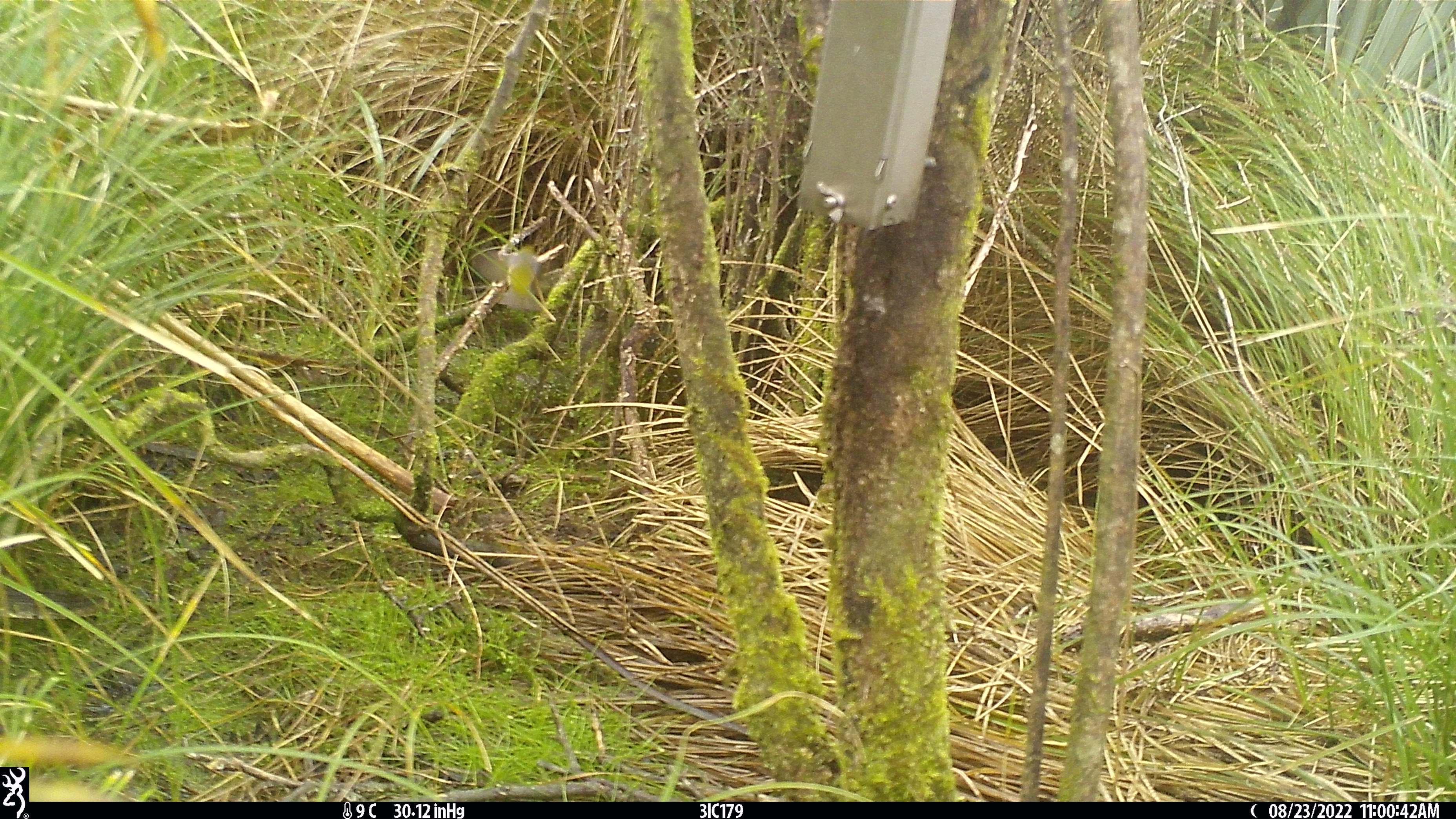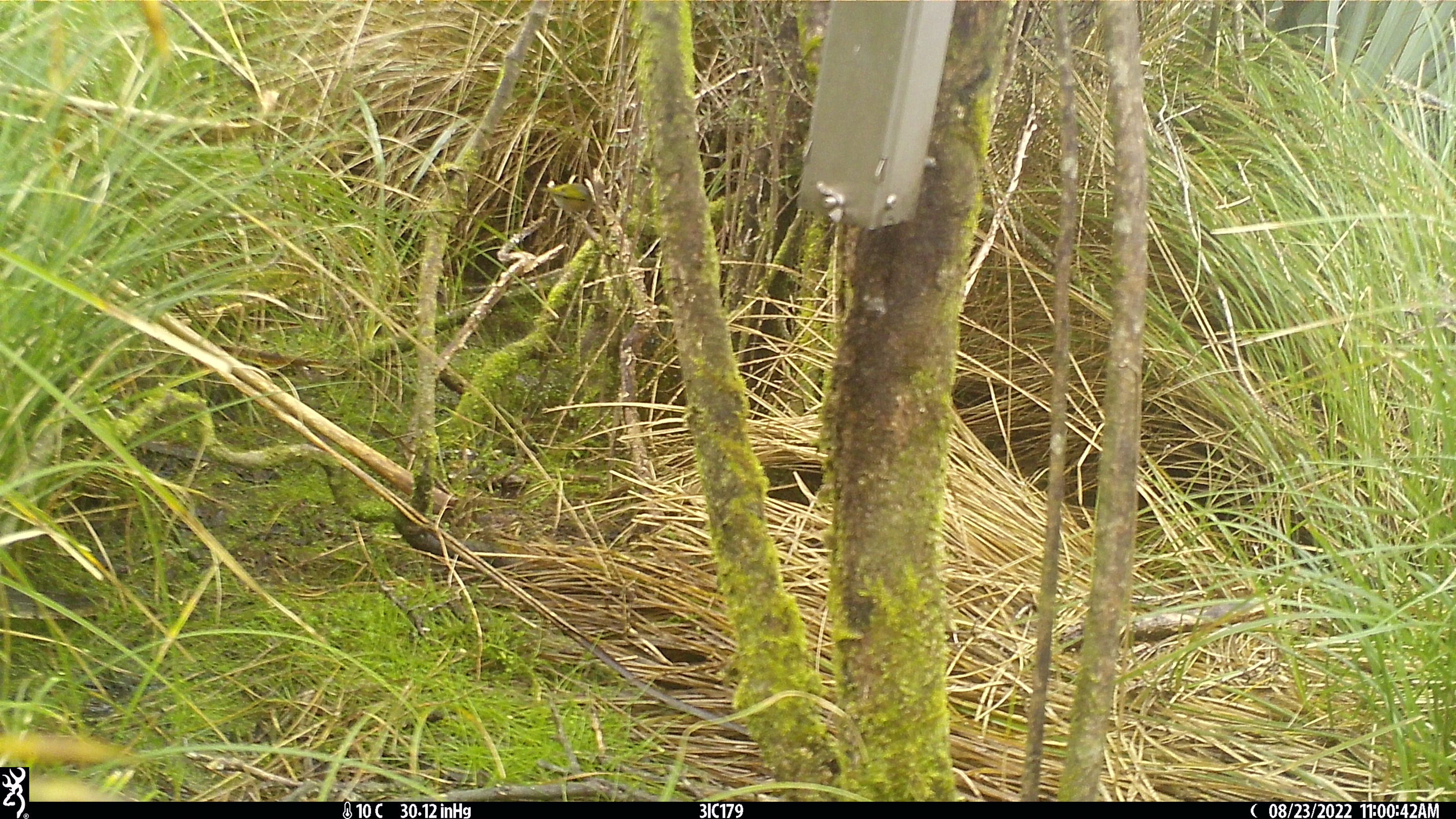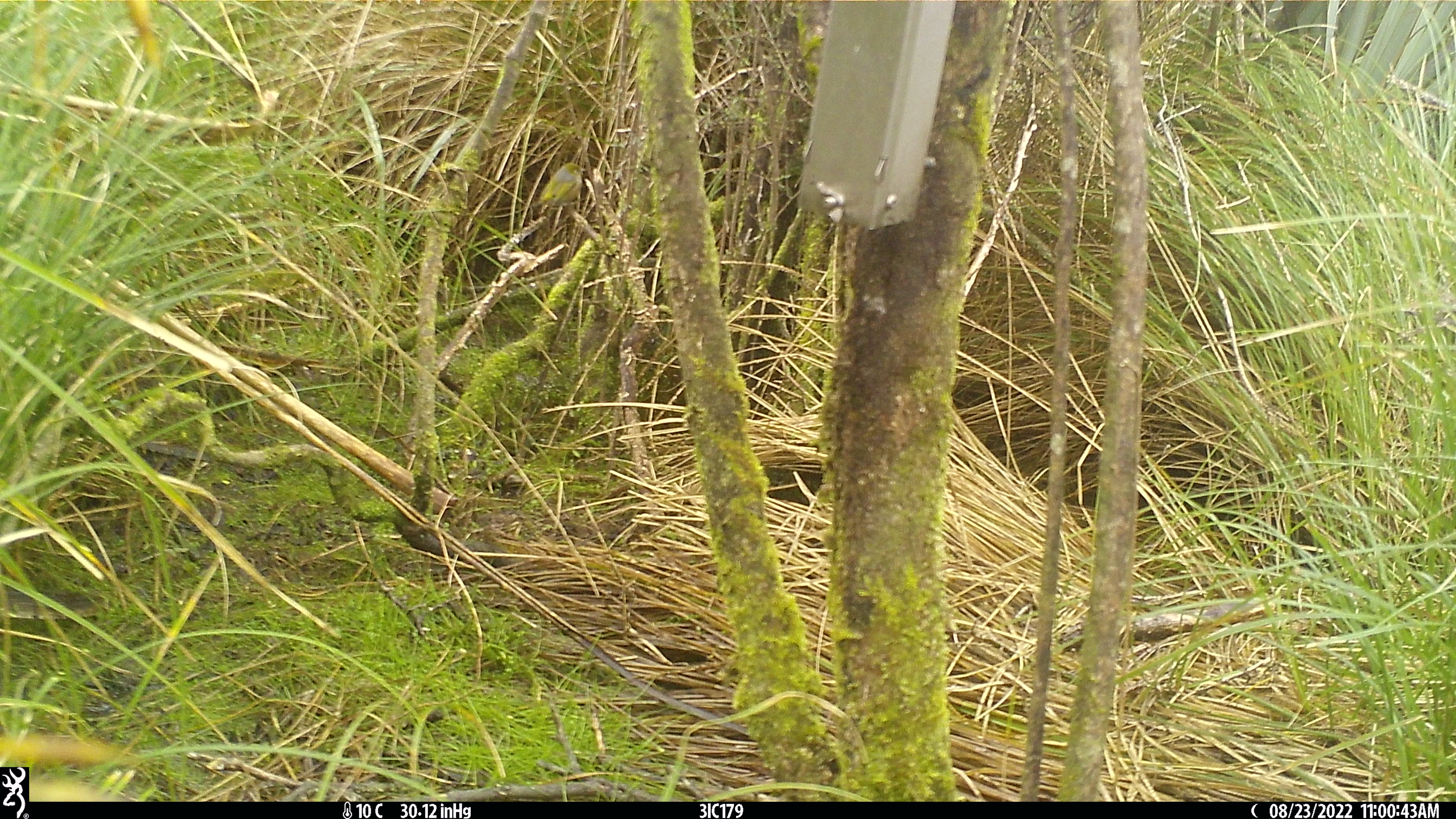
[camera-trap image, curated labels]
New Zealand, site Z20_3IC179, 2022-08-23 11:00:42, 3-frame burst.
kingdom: Animalia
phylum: Chordata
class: Aves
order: Passeriformes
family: Zosteropidae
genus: Zosterops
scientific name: Zosterops lateralis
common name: silvereye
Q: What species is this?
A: Silvereye (Zosterops lateralis).